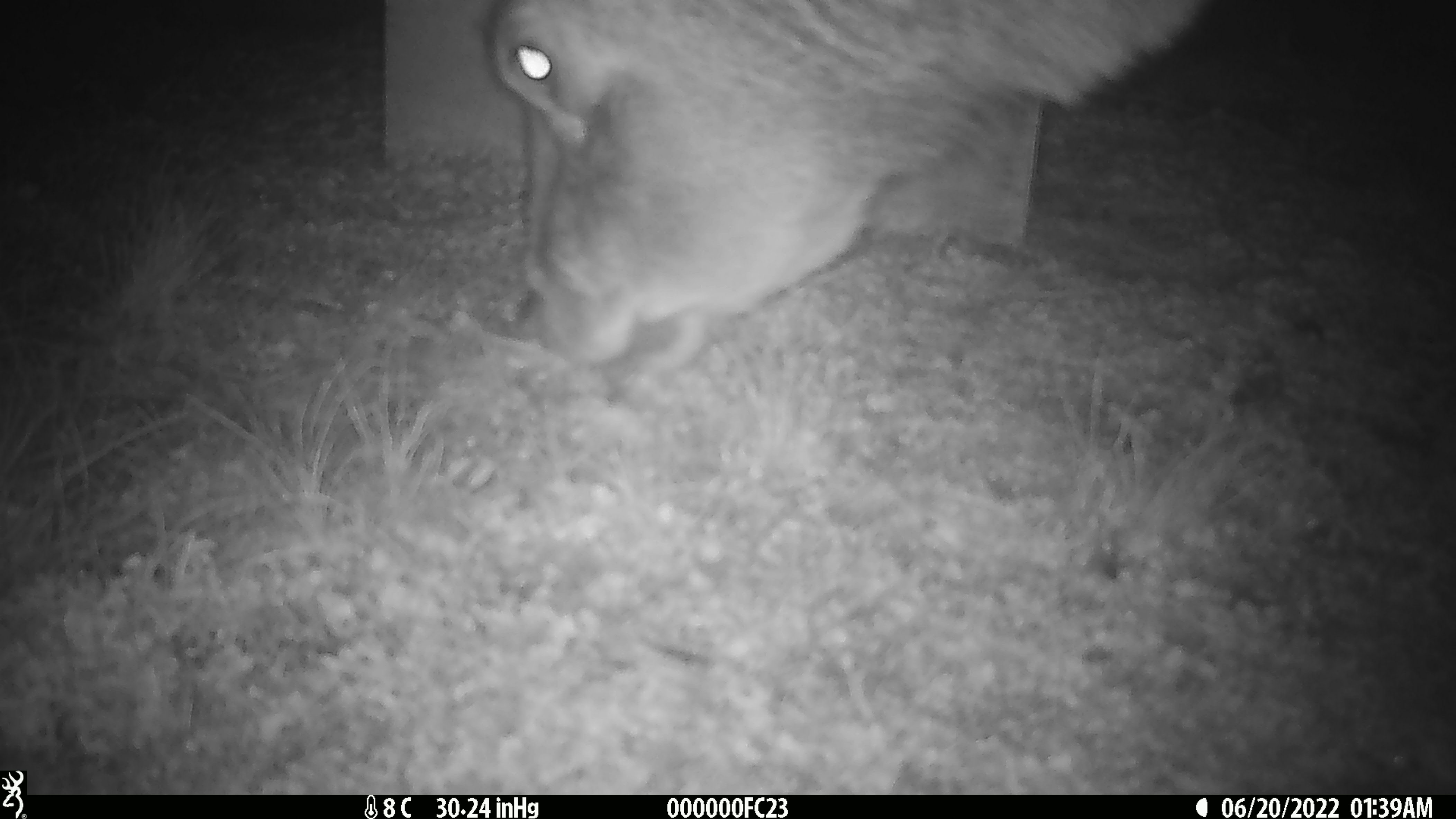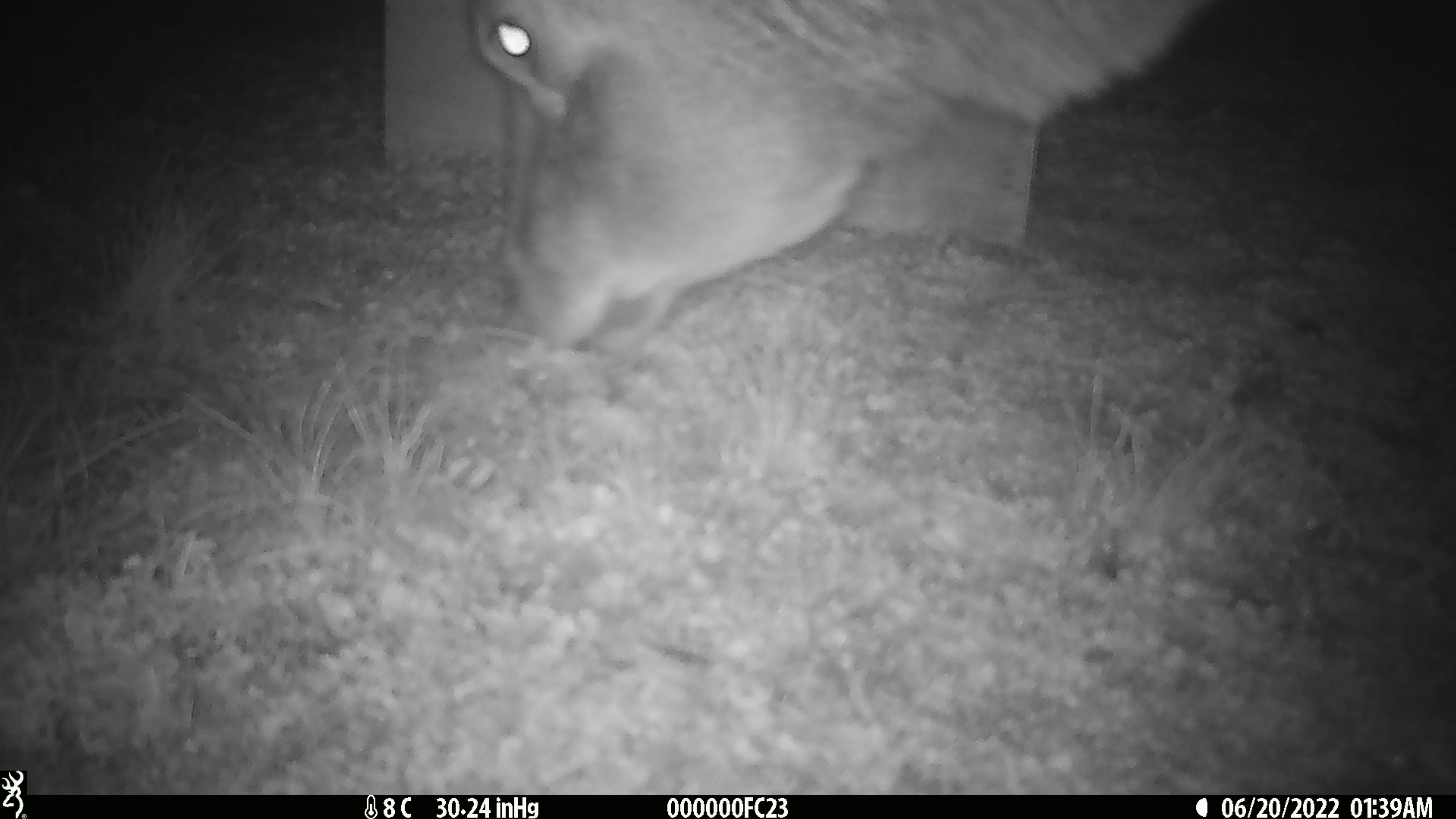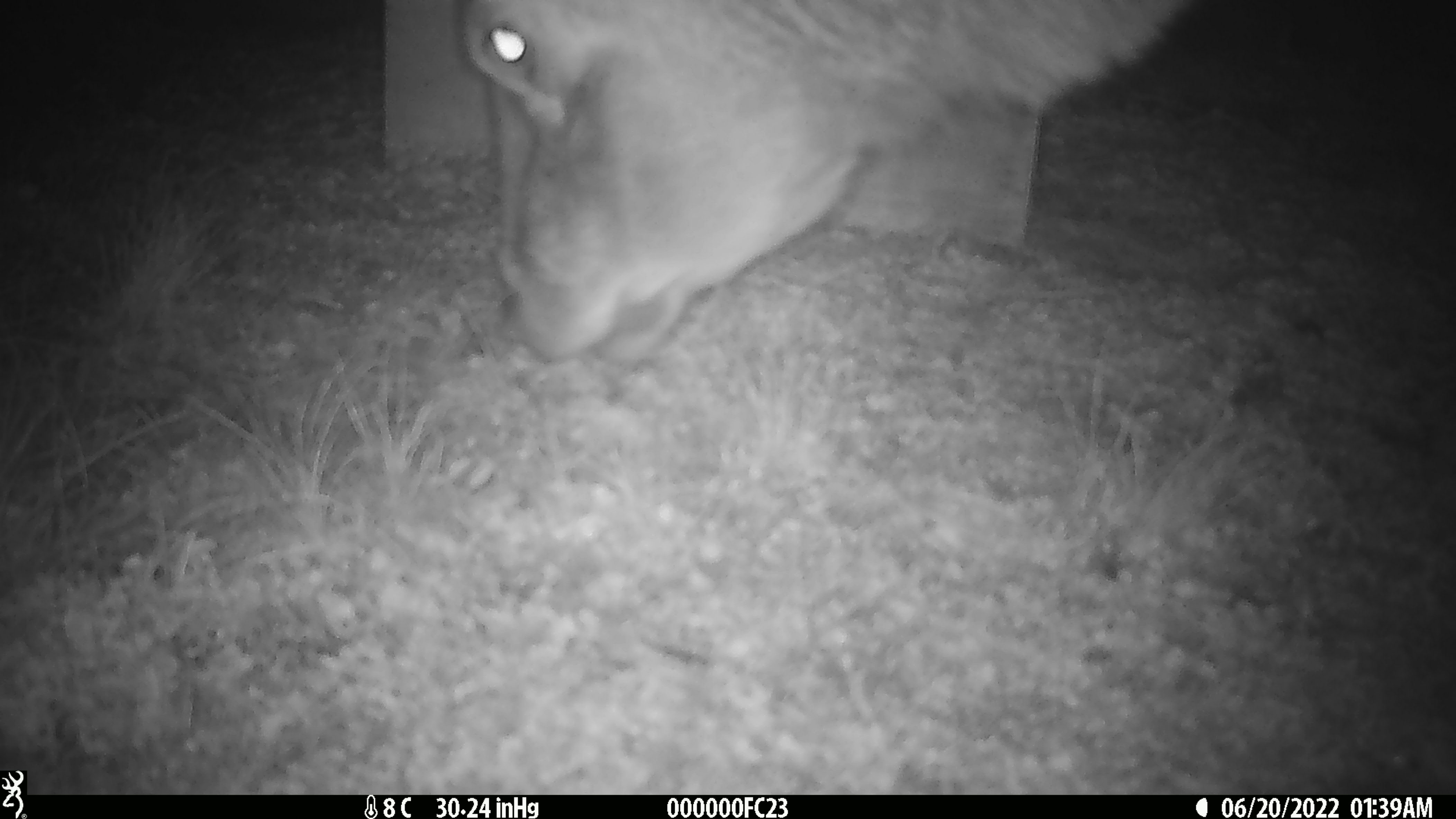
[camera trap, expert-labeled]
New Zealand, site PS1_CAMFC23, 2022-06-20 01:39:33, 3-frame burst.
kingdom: Animalia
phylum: Chordata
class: Mammalia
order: Artiodactyla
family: Cervidae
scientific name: Cervidae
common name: deer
Deer (Cervidae).